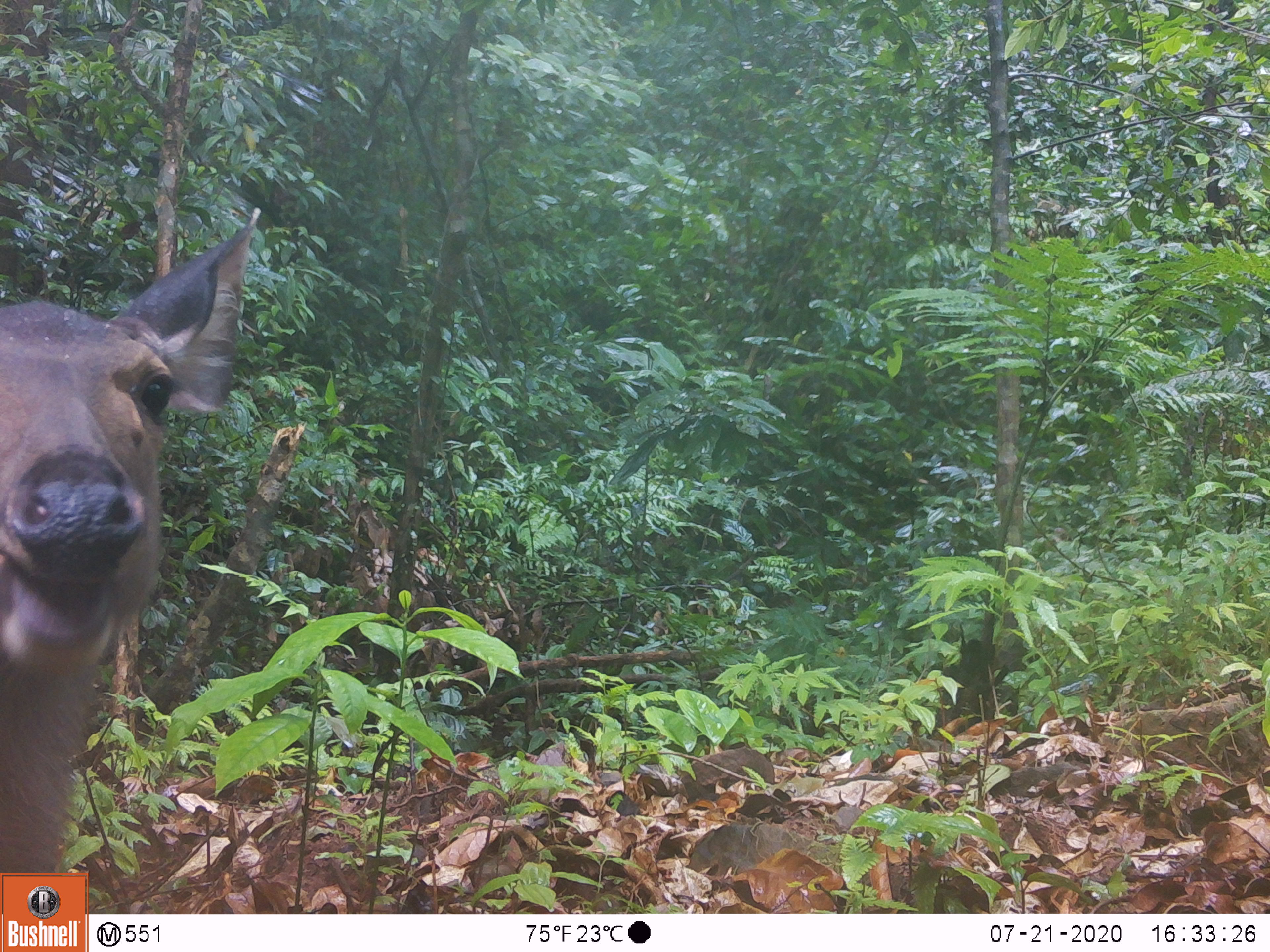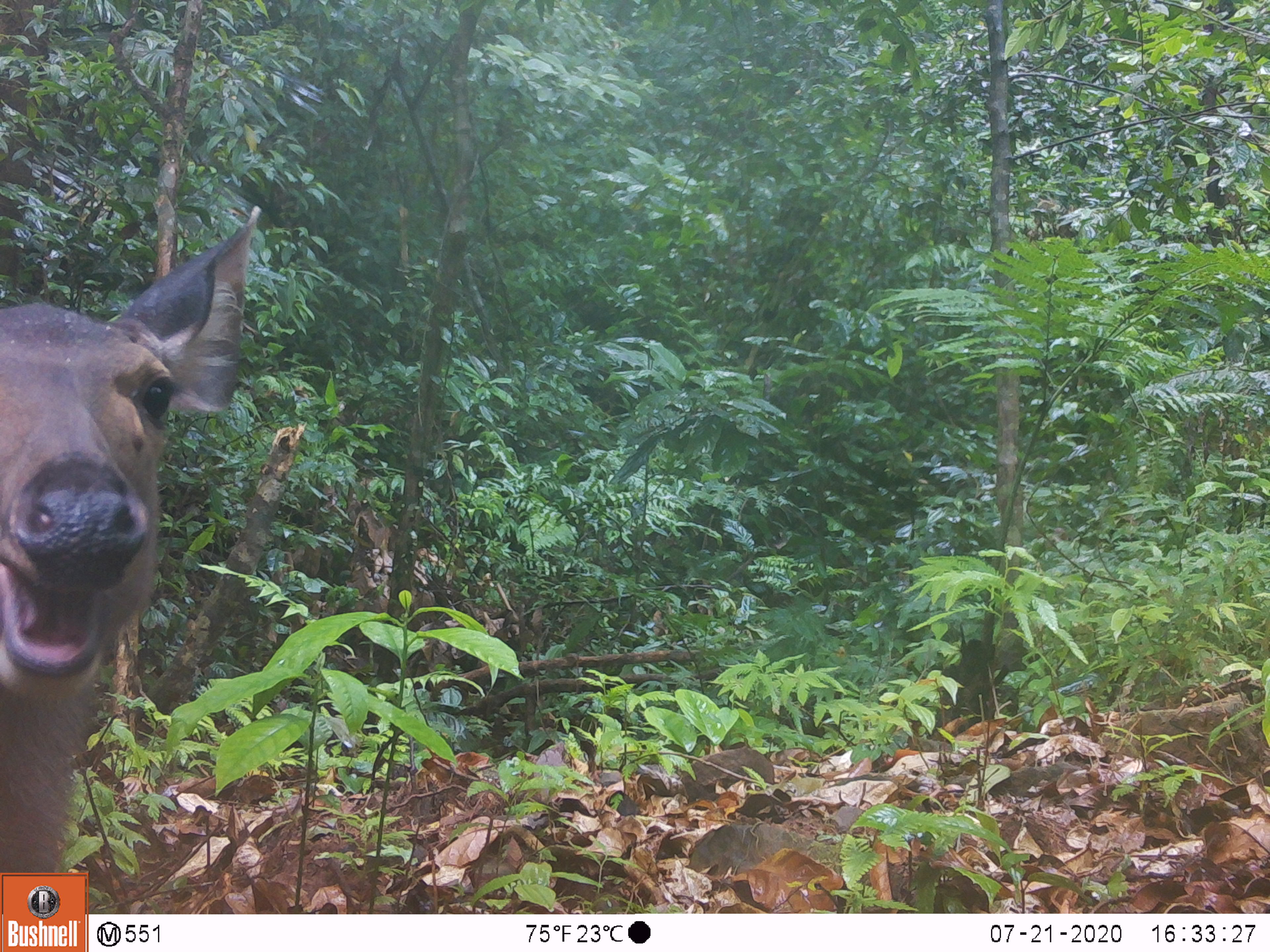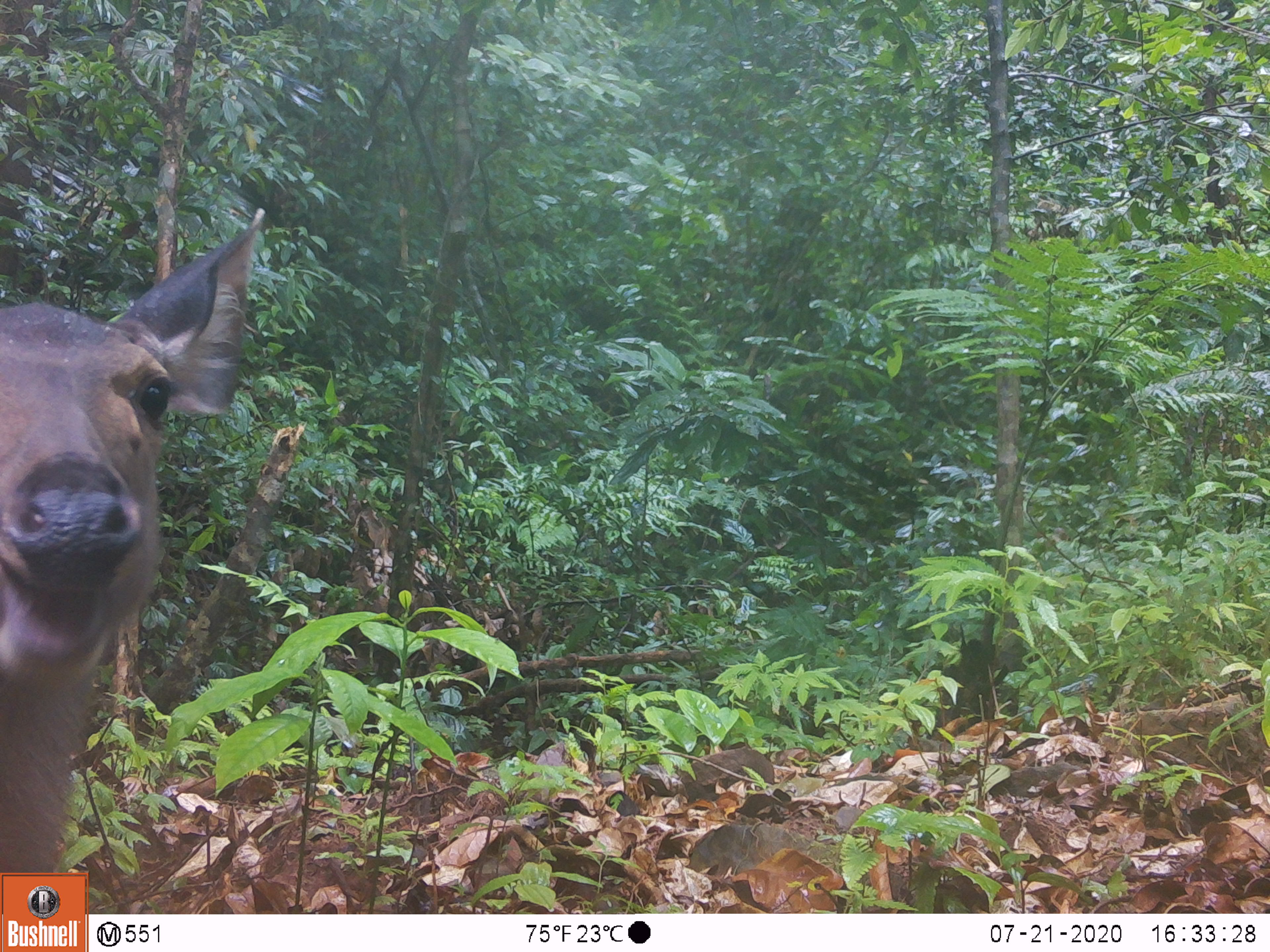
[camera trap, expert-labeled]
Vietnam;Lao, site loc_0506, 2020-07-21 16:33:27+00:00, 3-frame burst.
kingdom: Animalia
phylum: Chordata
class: Mammalia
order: Artiodactyla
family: Cervidae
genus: Rusa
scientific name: Rusa unicolor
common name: sambar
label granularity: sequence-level